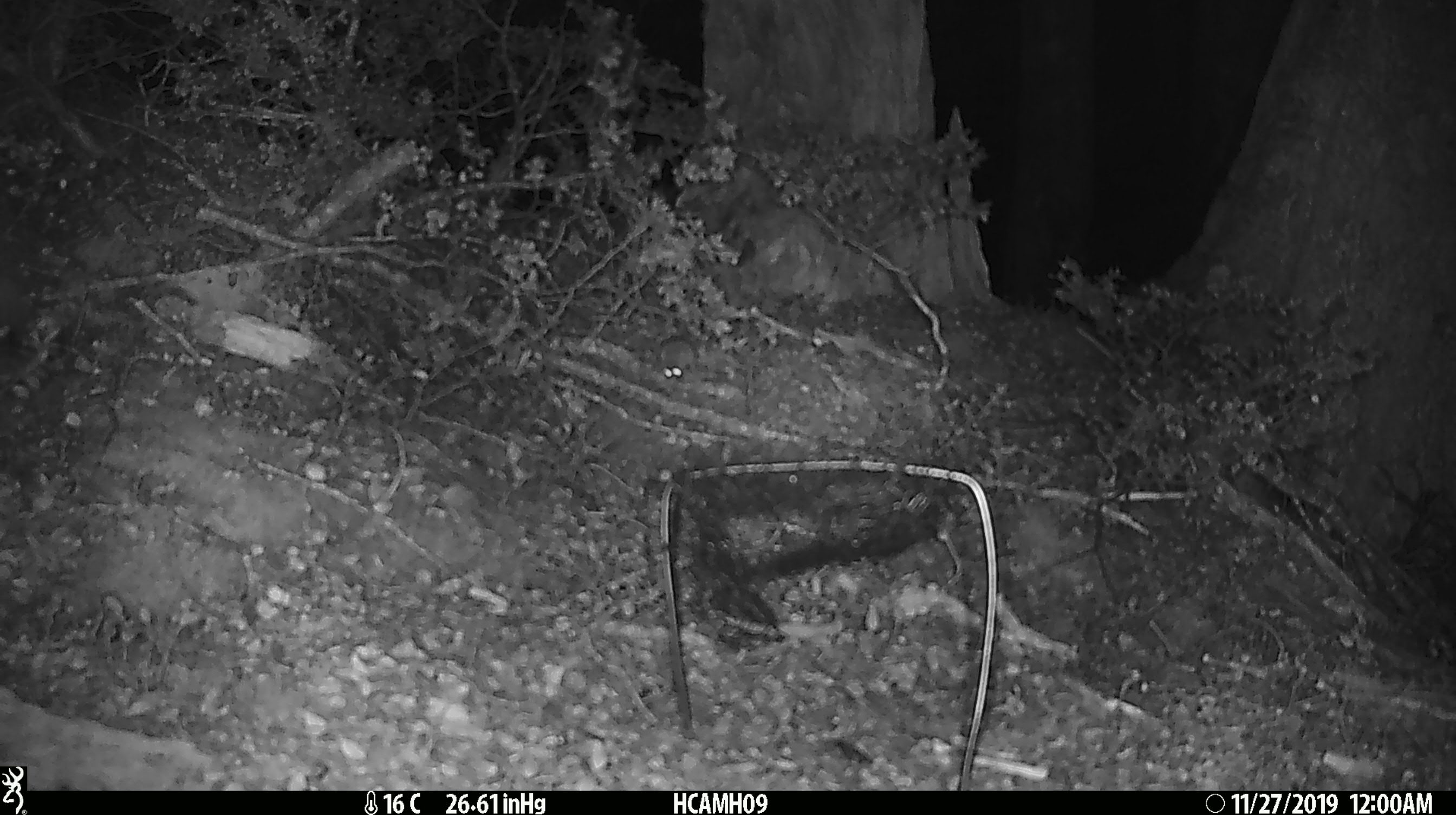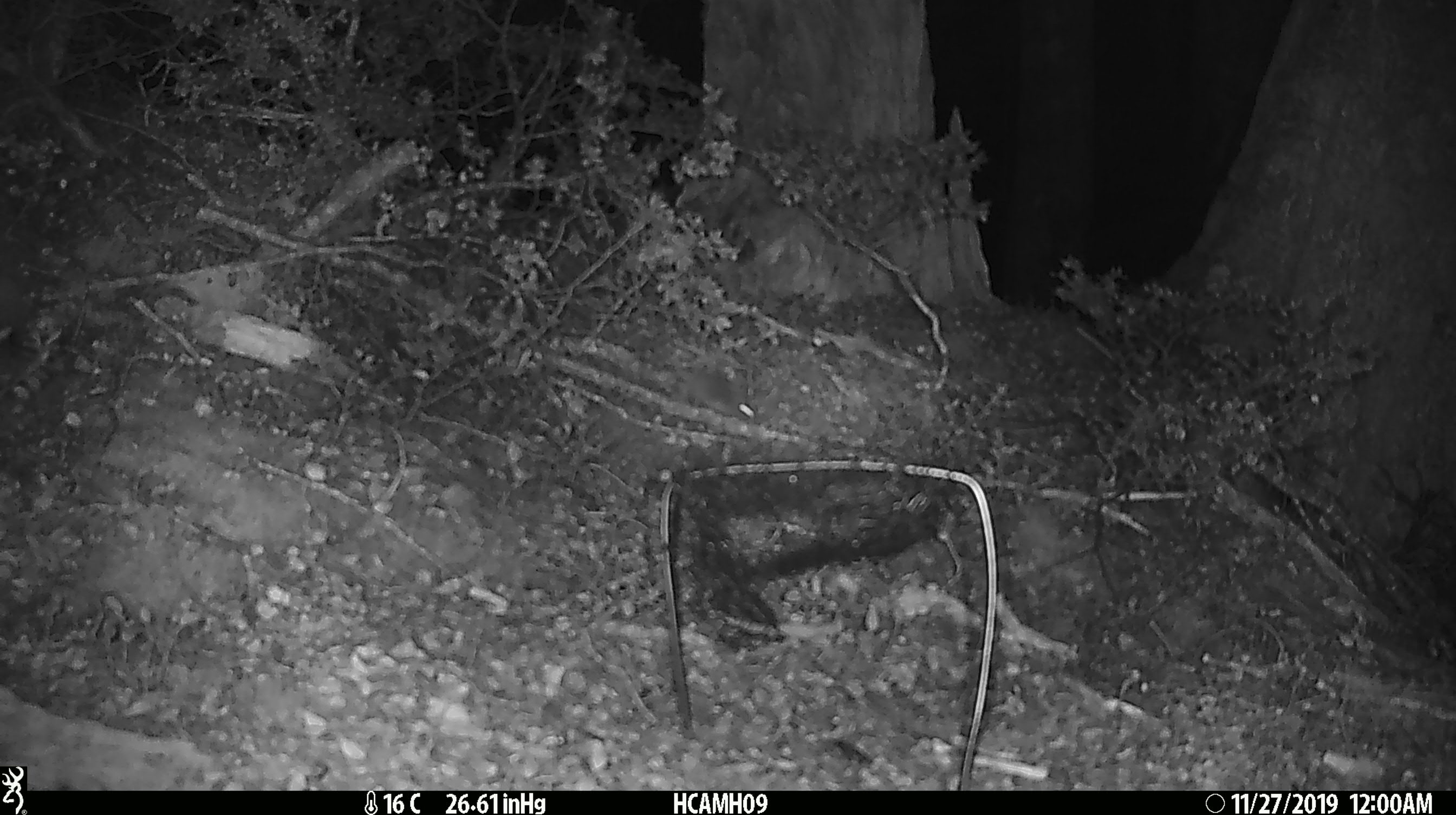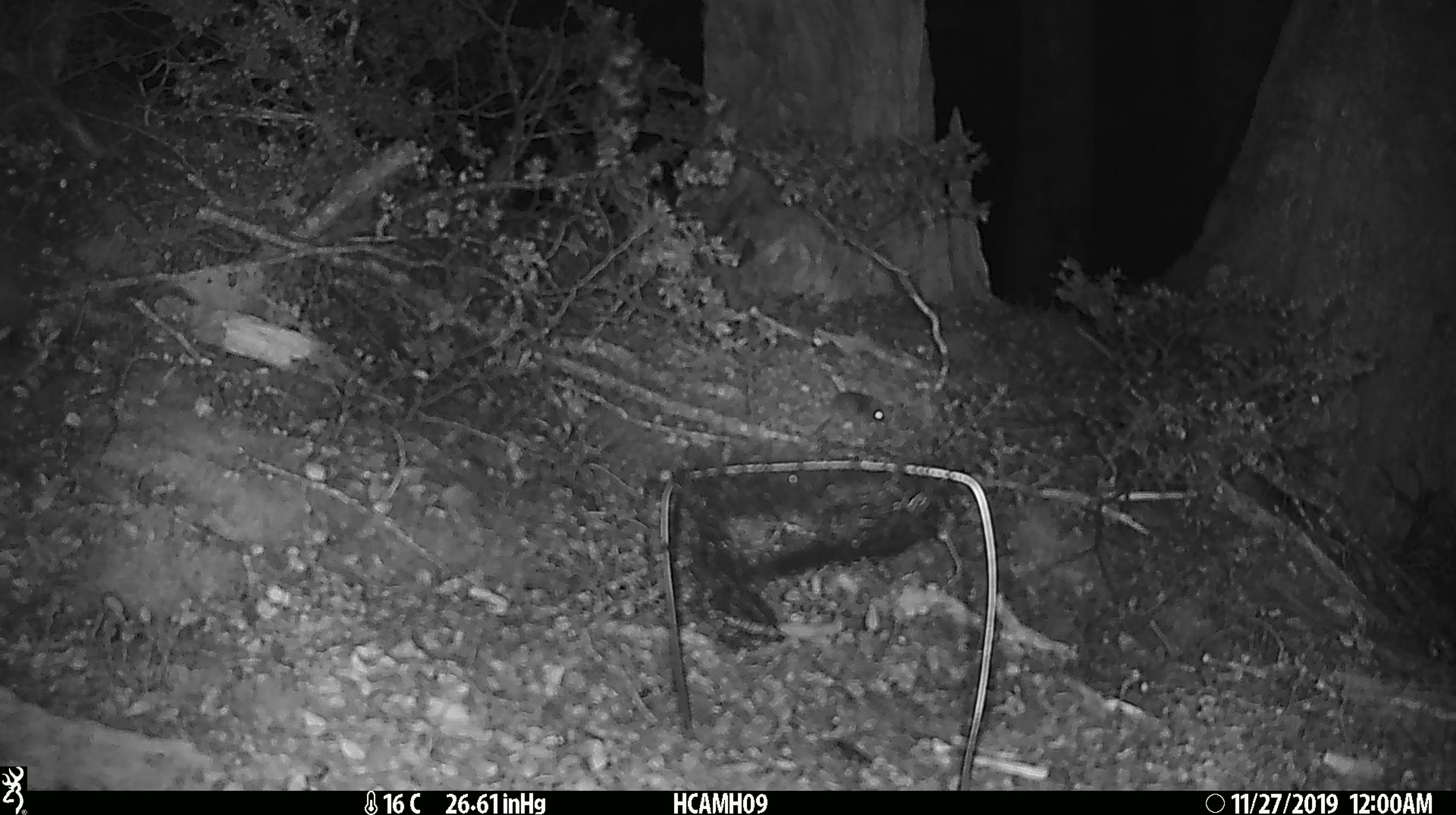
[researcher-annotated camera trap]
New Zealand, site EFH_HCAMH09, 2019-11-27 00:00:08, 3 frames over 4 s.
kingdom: Animalia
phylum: Chordata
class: Mammalia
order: Rodentia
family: Muridae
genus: Mus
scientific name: Mus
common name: mouse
Mouse (Mus).